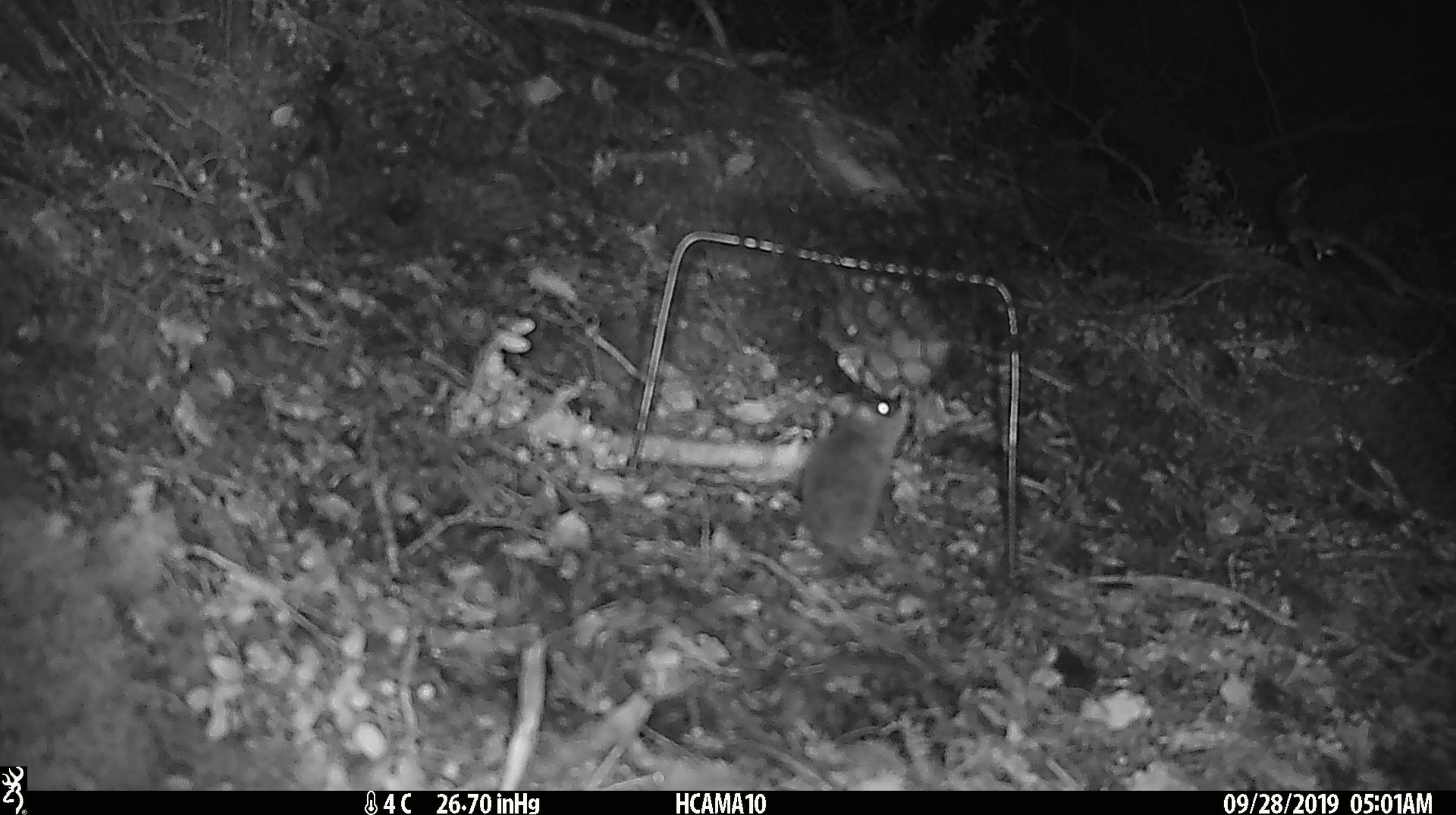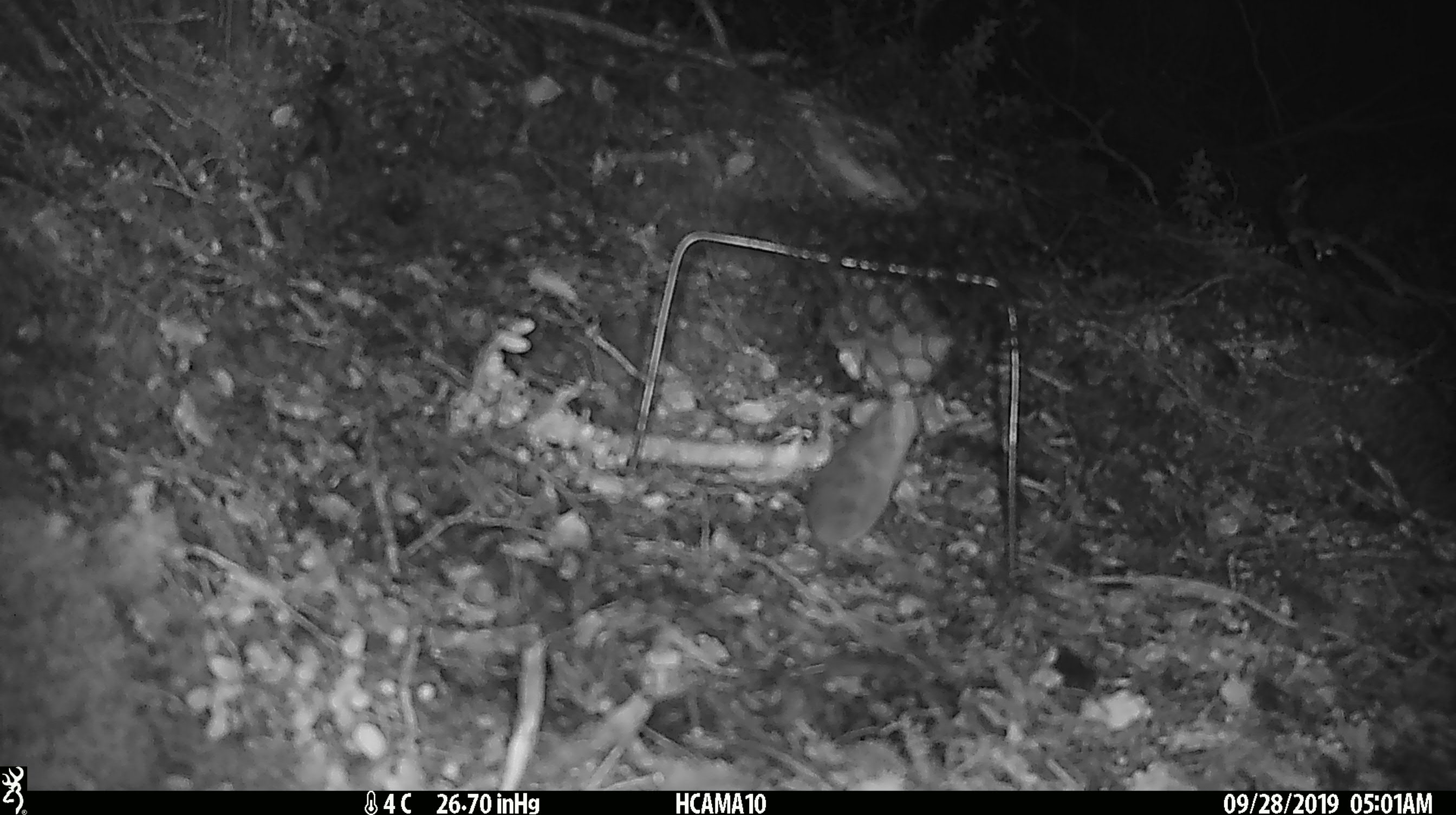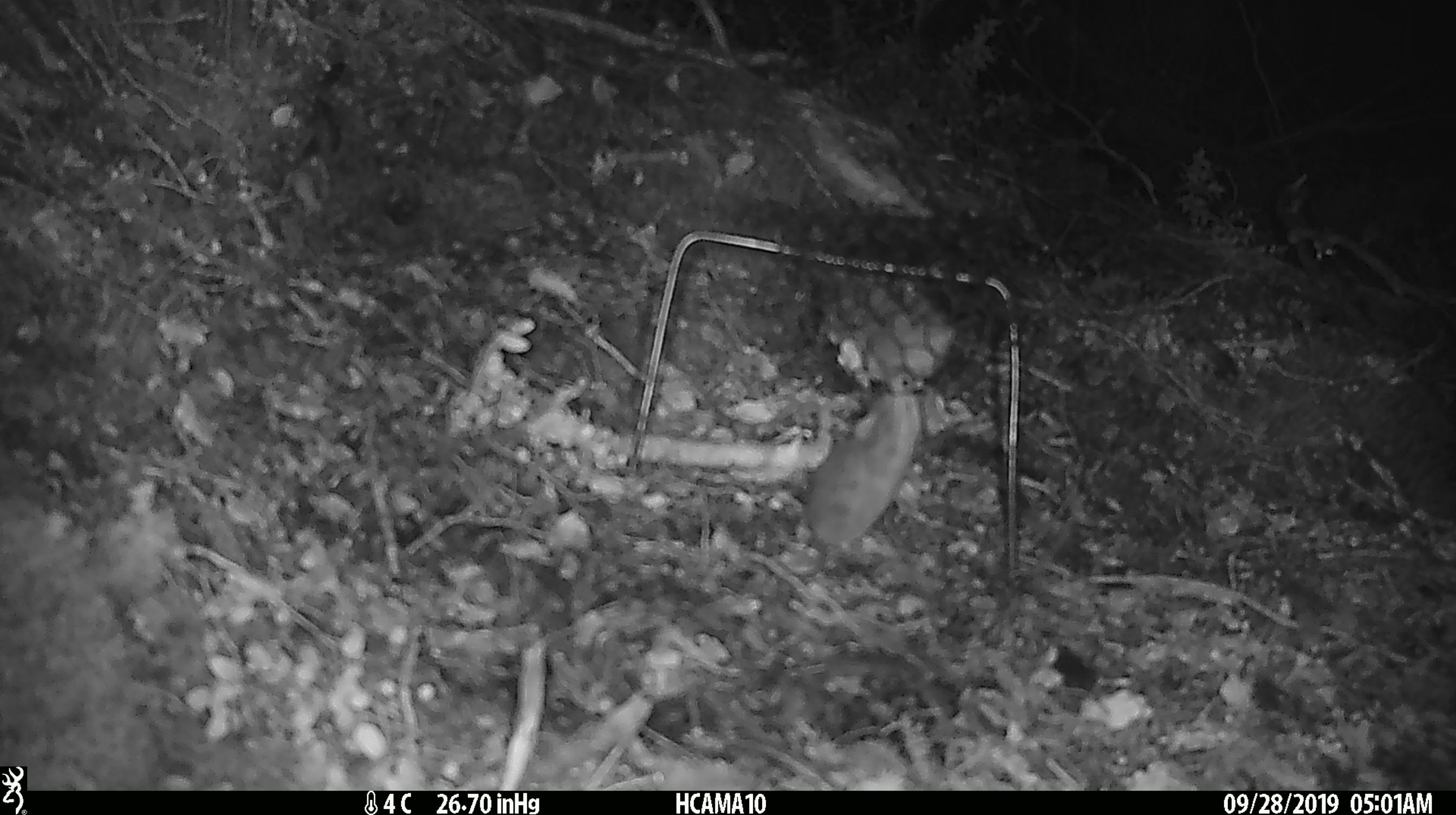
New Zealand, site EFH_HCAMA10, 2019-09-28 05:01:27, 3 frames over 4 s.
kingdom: Animalia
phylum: Chordata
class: Mammalia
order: Rodentia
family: Muridae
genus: Mus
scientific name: Mus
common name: mouse